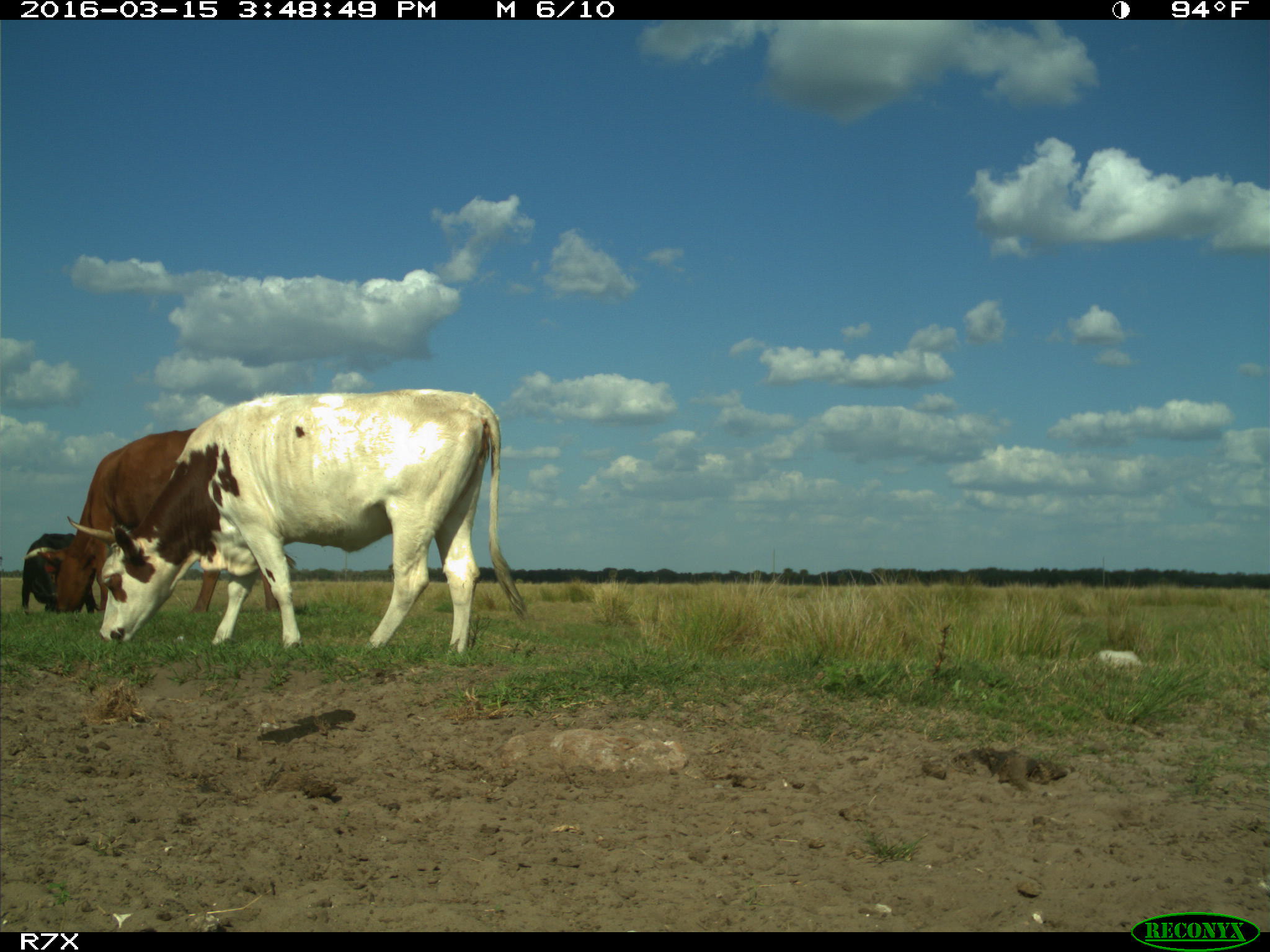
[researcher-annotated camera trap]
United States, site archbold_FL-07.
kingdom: Animalia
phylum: Chordata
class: Mammalia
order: Artiodactyla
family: Bovidae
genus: Bos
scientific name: Bos taurus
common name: domestic cow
Bos taurus (domestic cow).